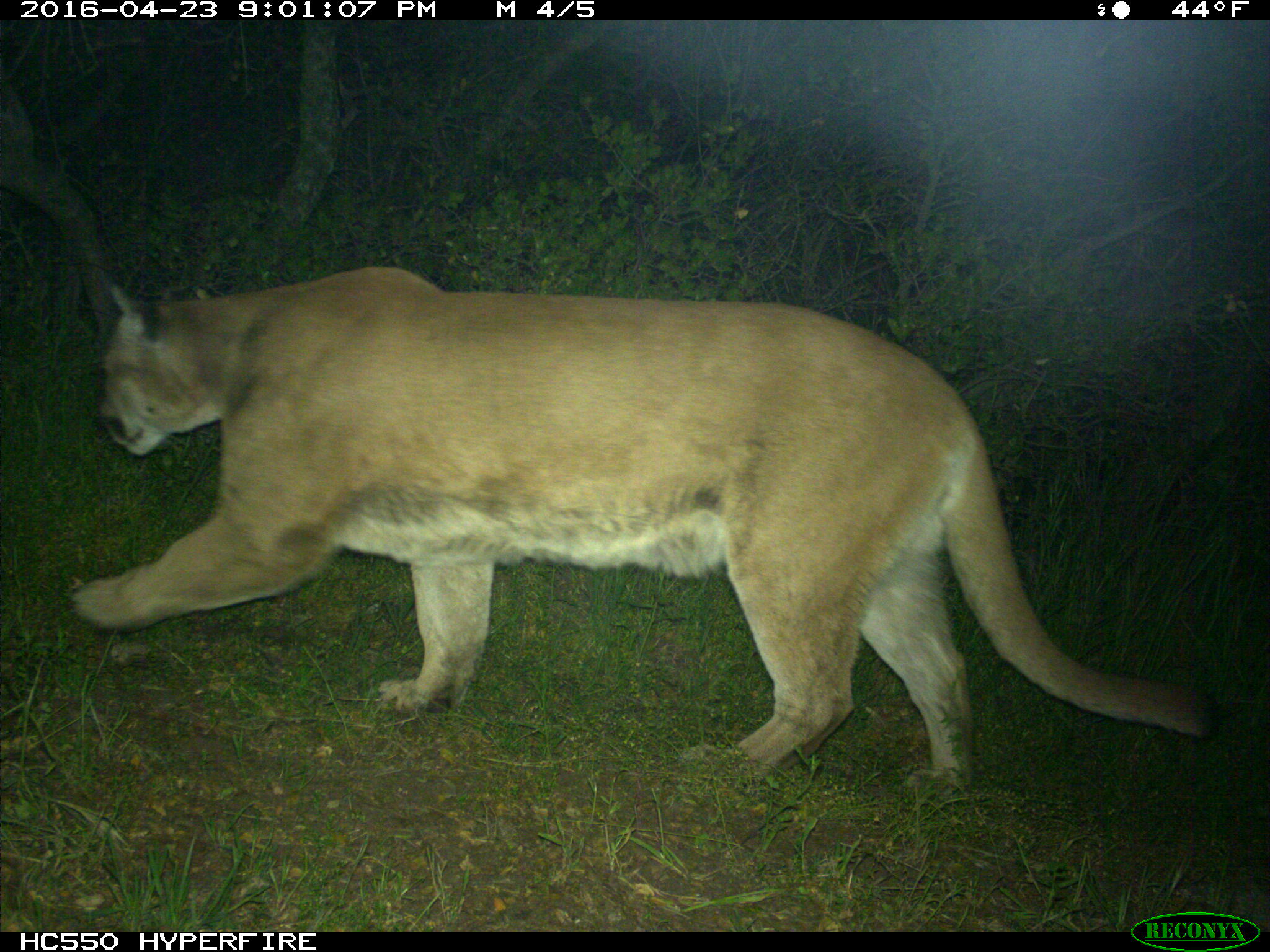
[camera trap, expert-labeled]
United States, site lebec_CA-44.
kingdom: Animalia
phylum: Chordata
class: Mammalia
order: Carnivora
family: Felidae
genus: Puma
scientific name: Puma concolor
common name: mountain lion